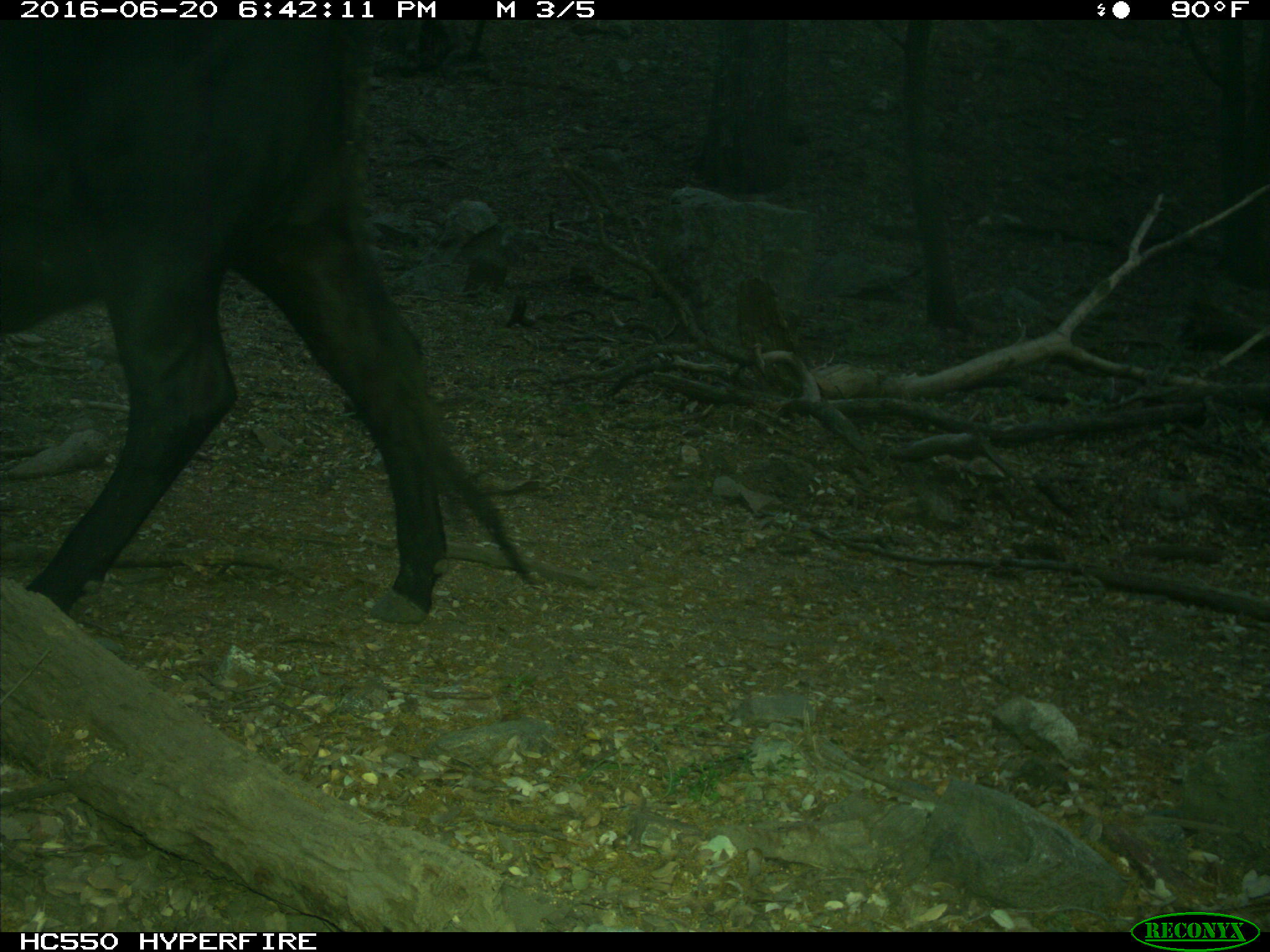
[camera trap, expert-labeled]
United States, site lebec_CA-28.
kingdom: Animalia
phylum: Chordata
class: Mammalia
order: Artiodactyla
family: Bovidae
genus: Bos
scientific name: Bos taurus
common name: domestic cow